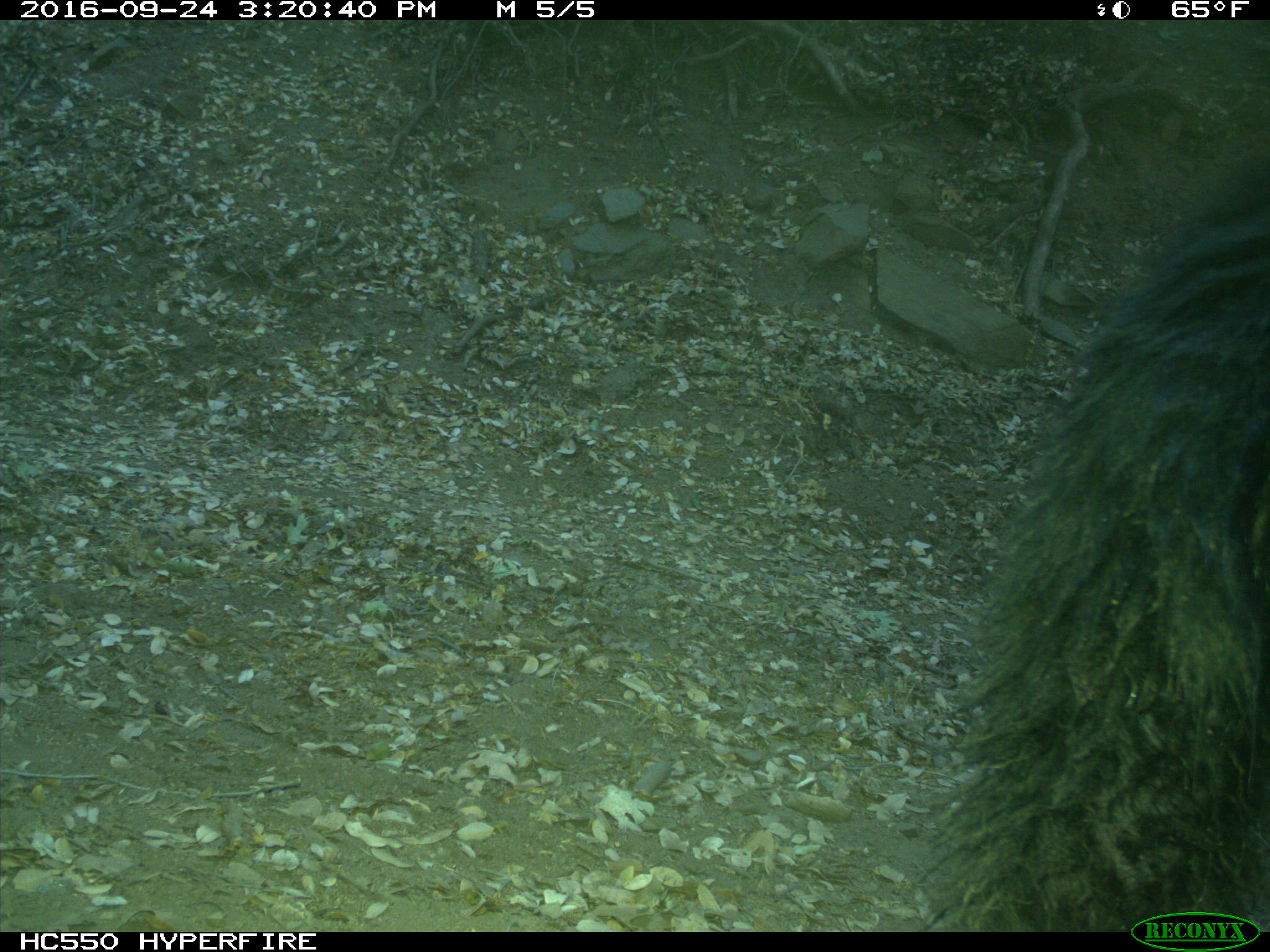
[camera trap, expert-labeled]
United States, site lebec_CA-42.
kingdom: Animalia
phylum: Chordata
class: Mammalia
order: Carnivora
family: Ursidae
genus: Ursus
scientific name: Ursus americanus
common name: american black bear